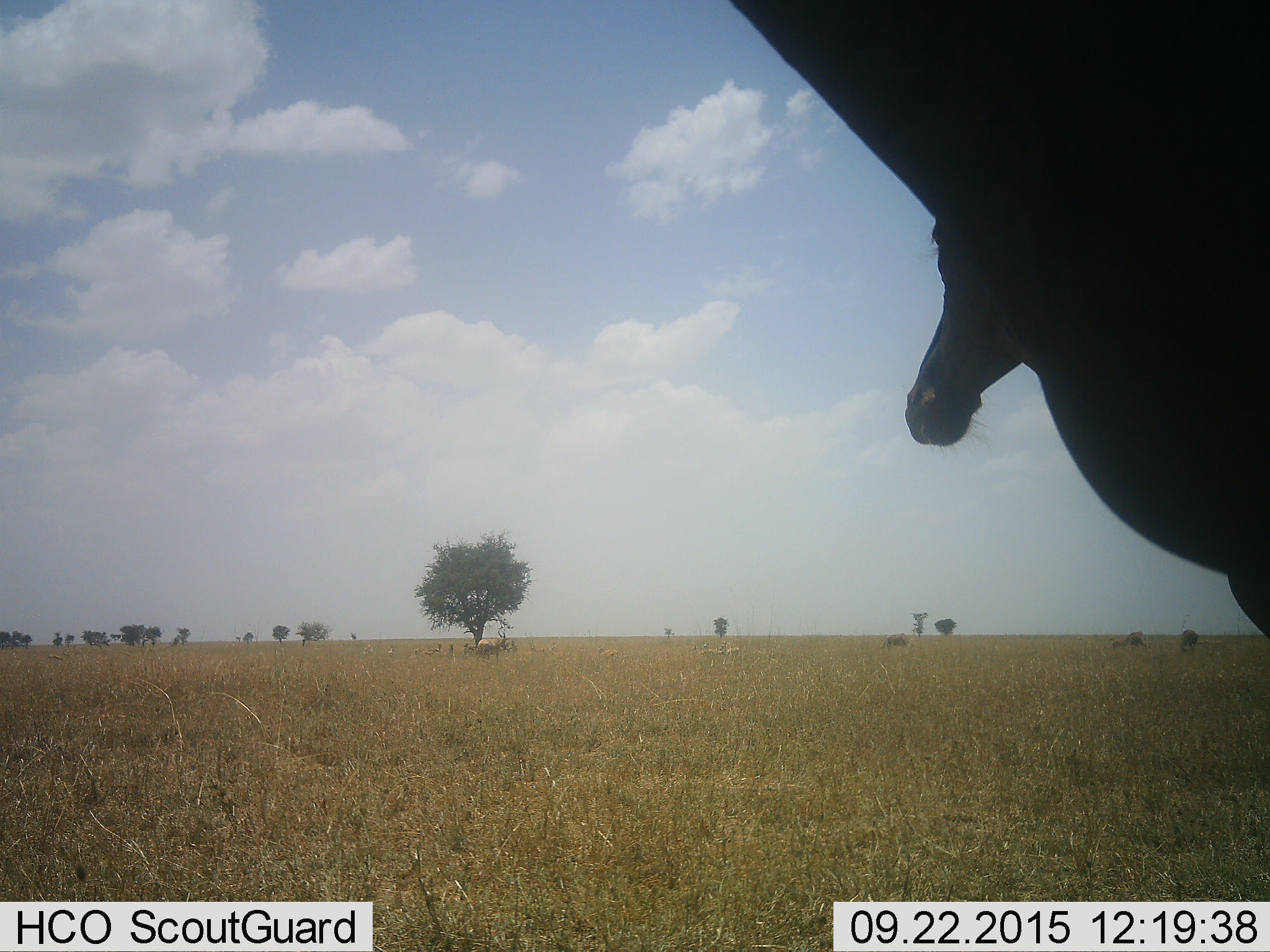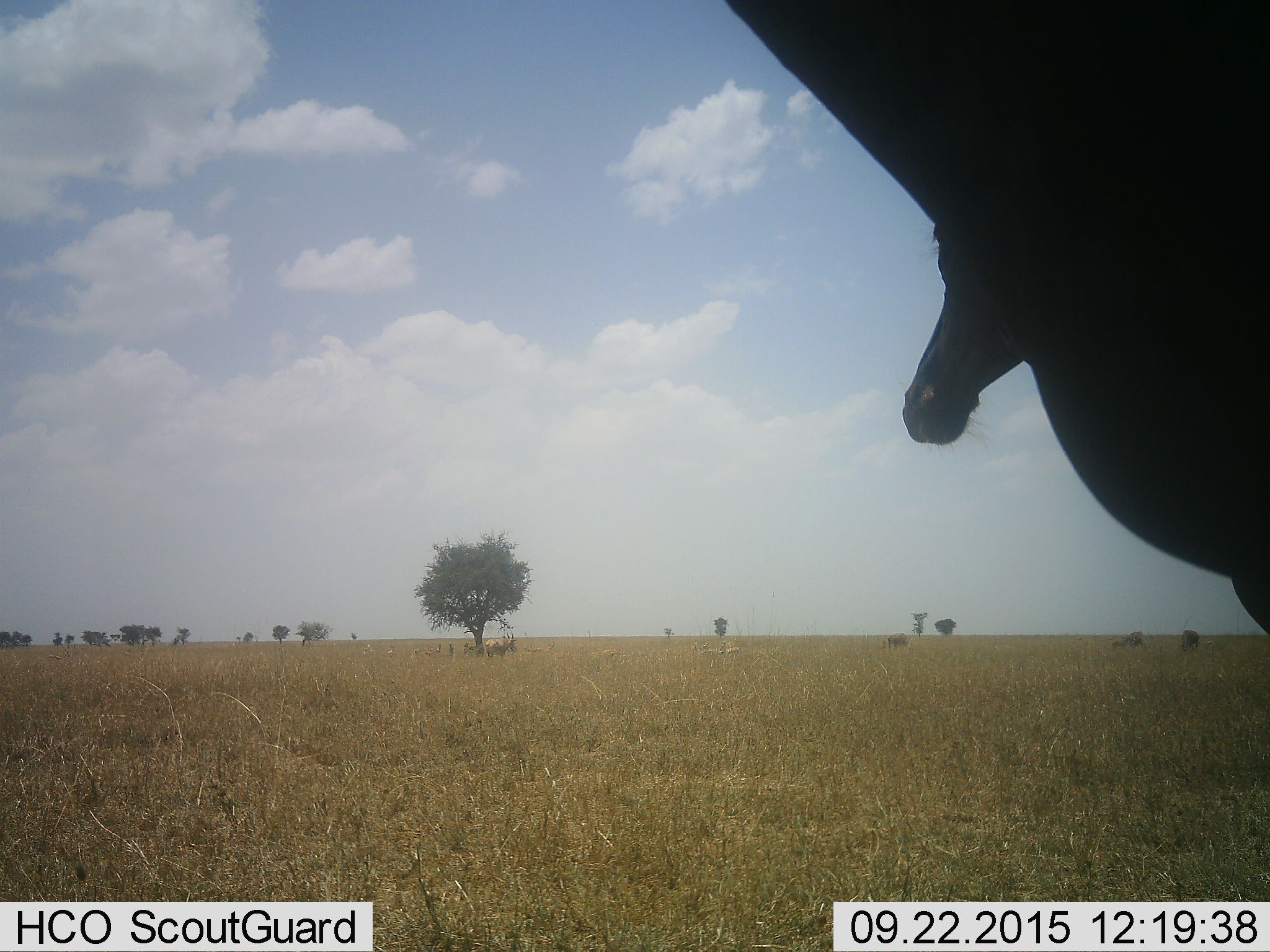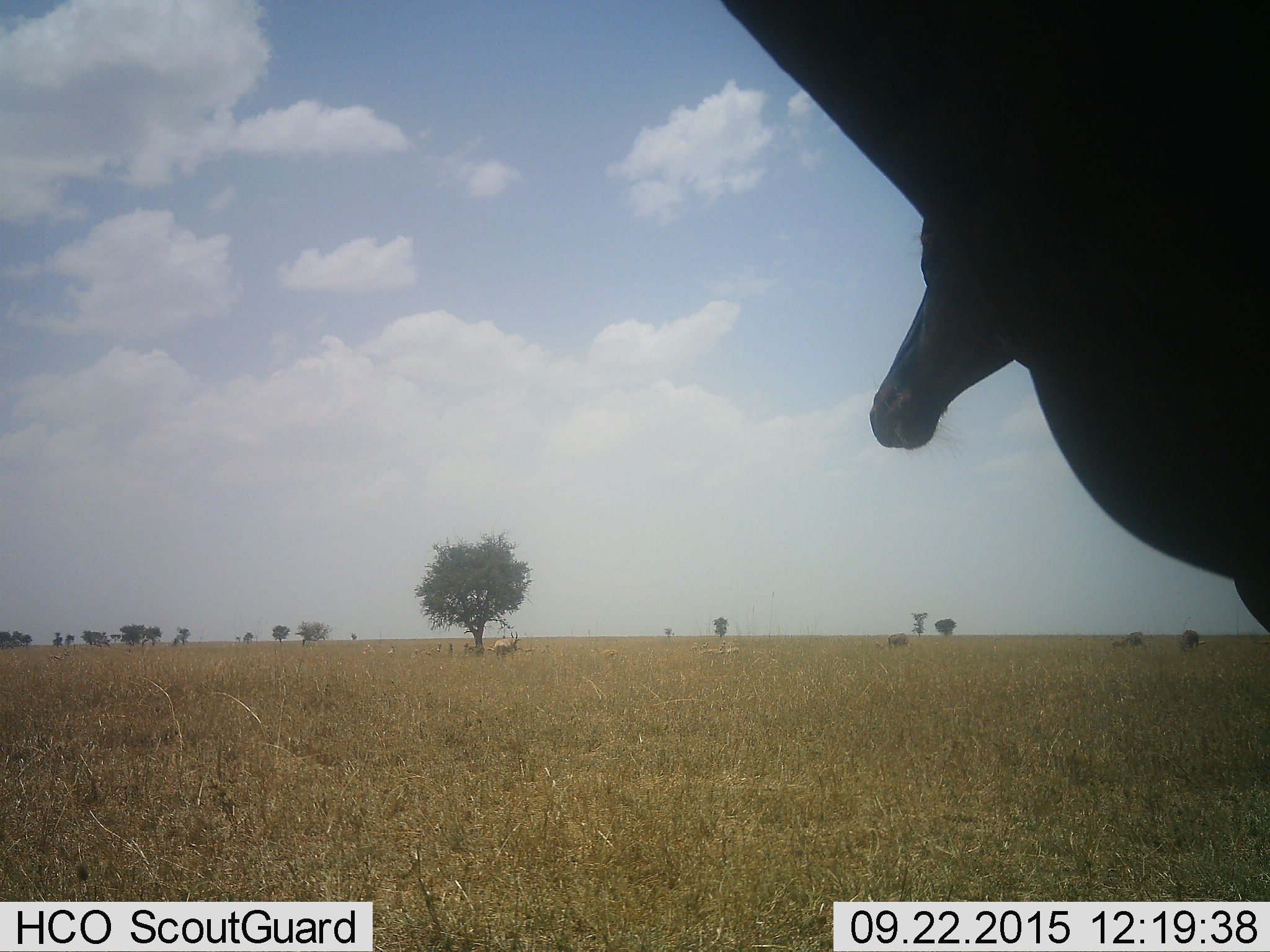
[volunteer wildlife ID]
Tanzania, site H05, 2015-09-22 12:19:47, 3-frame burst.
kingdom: Animalia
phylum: Chordata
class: Mammalia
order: Artiodactyla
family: Bovidae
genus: Eudorcas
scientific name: Eudorcas thomsonii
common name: thomson's gazelle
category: gazellethomsons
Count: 11-50.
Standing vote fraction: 100%.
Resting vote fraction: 25%.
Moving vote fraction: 50%.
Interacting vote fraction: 0%.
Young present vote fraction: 0%.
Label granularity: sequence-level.